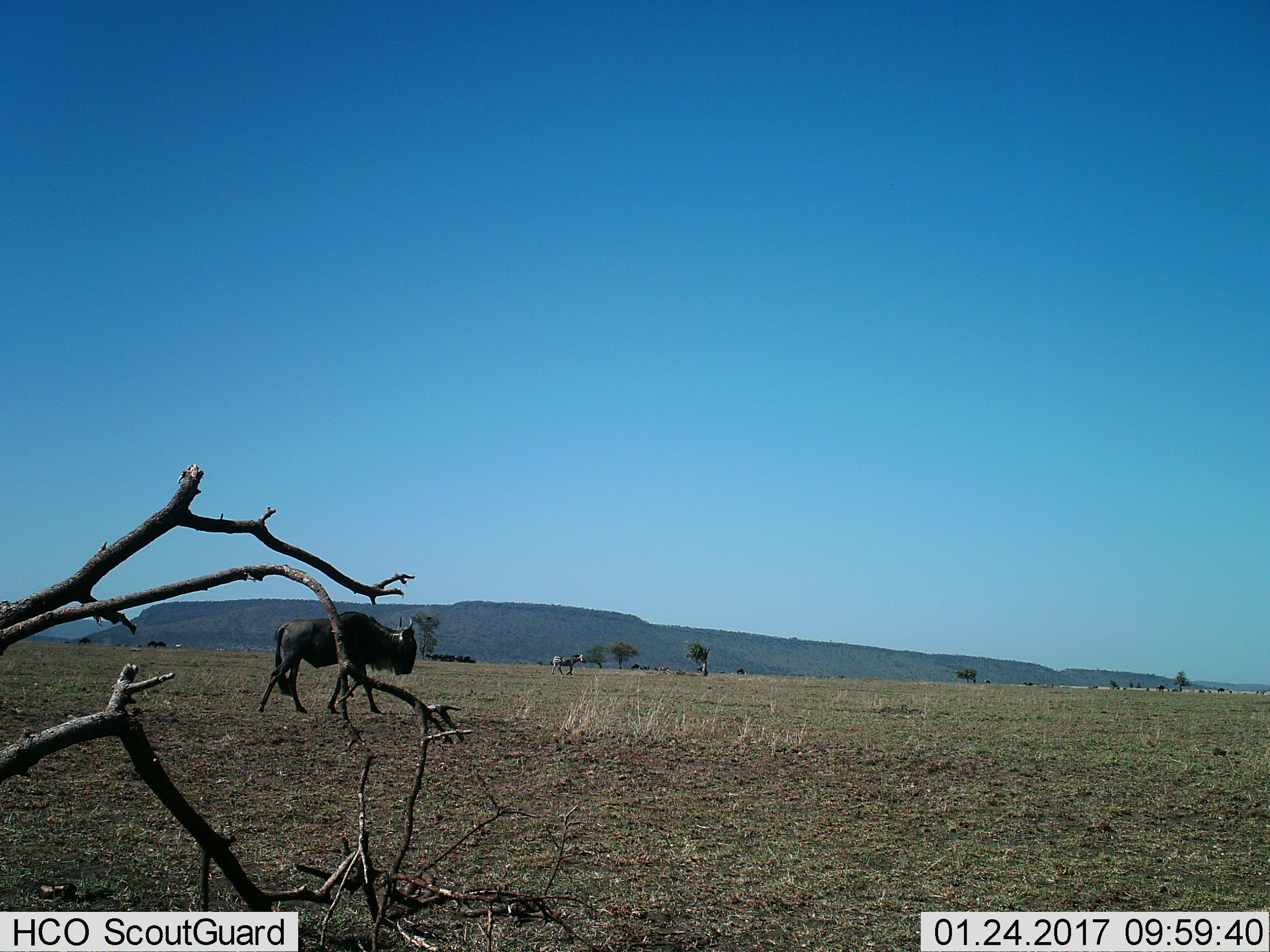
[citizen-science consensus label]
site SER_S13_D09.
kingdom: Animalia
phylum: Chordata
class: Mammalia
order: Artiodactyla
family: Bovidae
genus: Connochaetes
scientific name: Connochaetes taurinus taurinus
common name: blue wildebeest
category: wildebeestblue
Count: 1.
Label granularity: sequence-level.